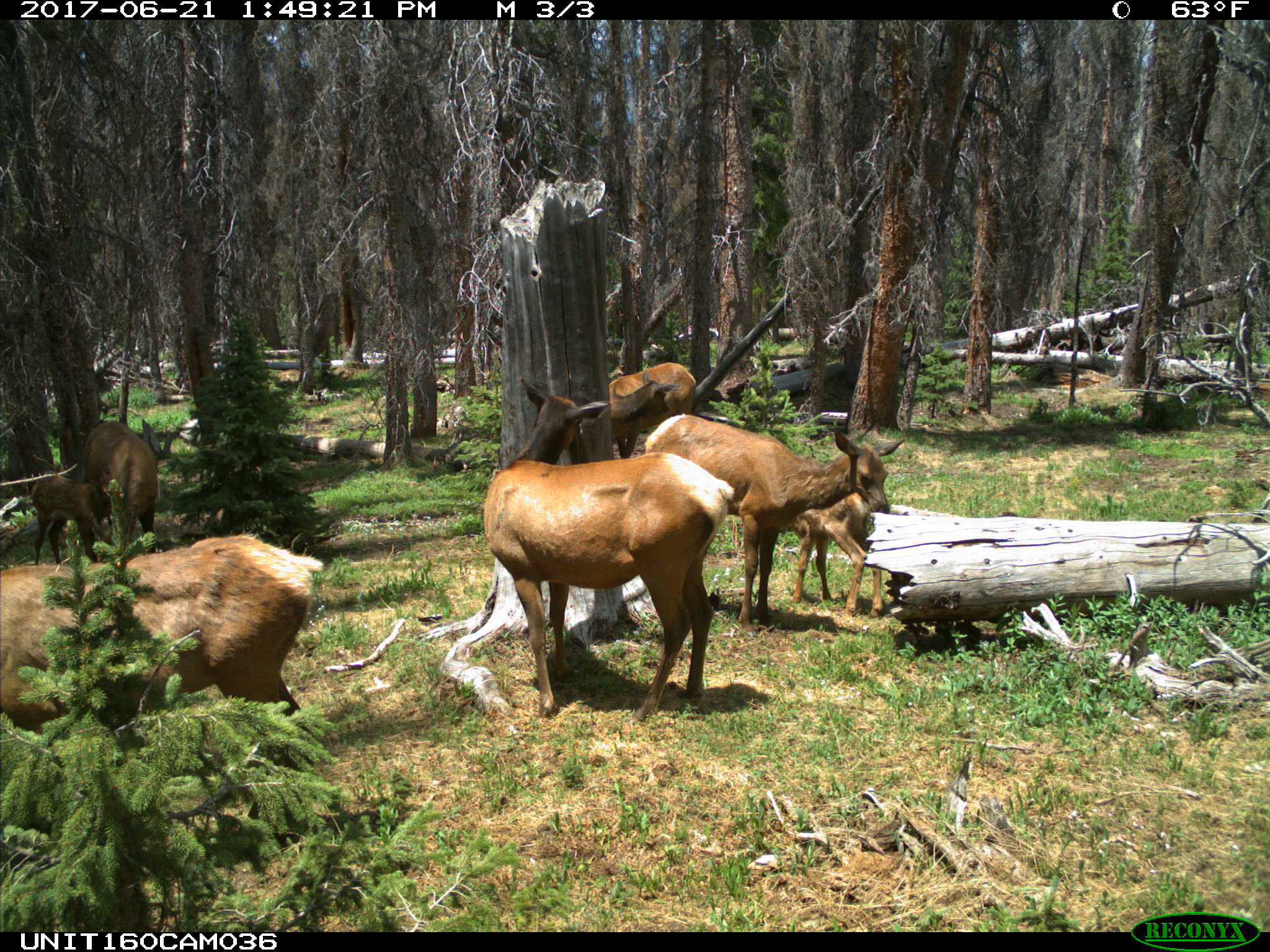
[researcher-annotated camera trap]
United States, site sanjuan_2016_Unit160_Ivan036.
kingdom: Animalia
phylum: Chordata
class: Mammalia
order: Artiodactyla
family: Cervidae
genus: Cervus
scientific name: Cervus elaphus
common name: red deer